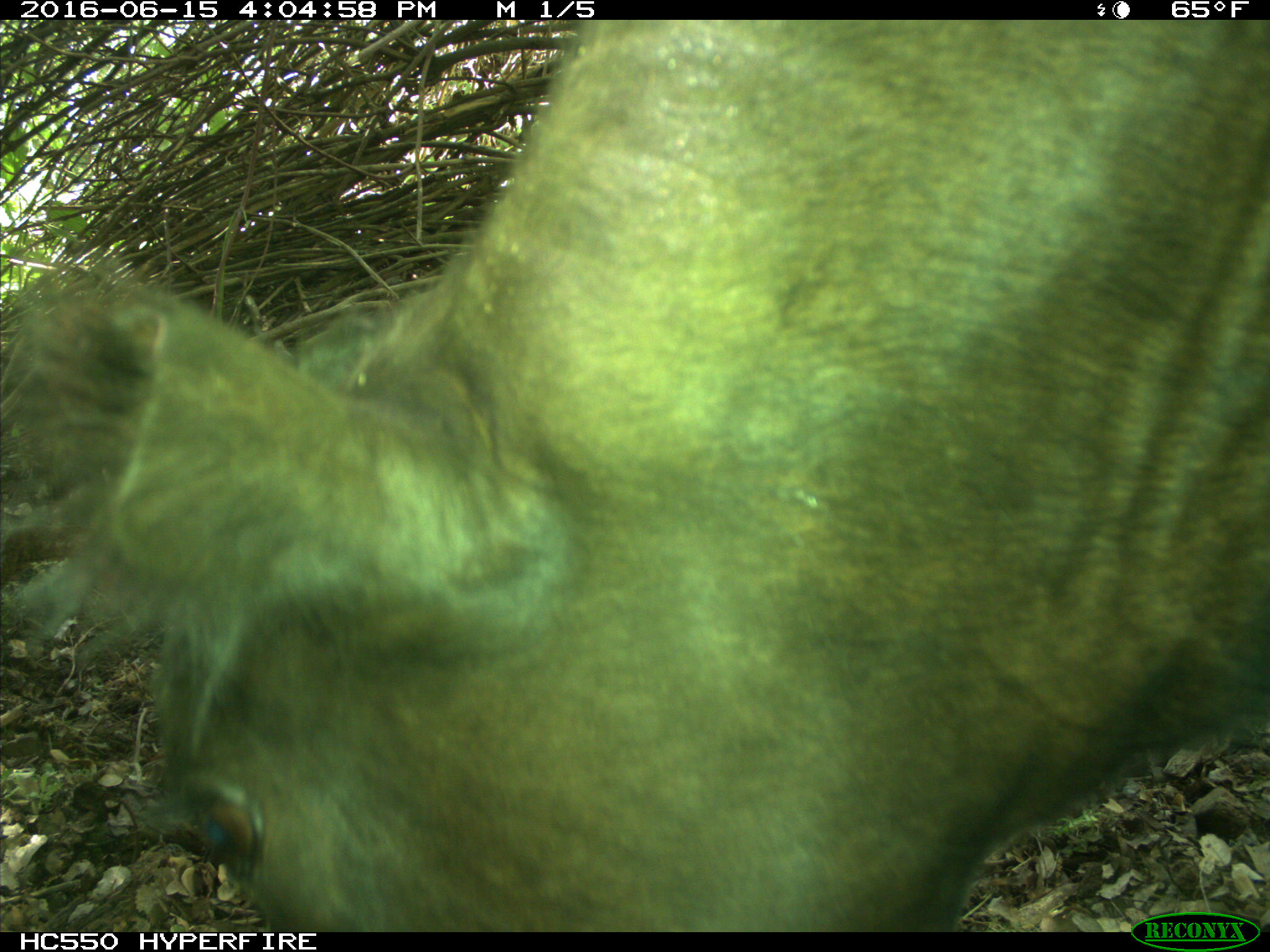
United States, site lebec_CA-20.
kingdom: Animalia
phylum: Chordata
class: Mammalia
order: Artiodactyla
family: Bovidae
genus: Bos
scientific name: Bos taurus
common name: domestic cow